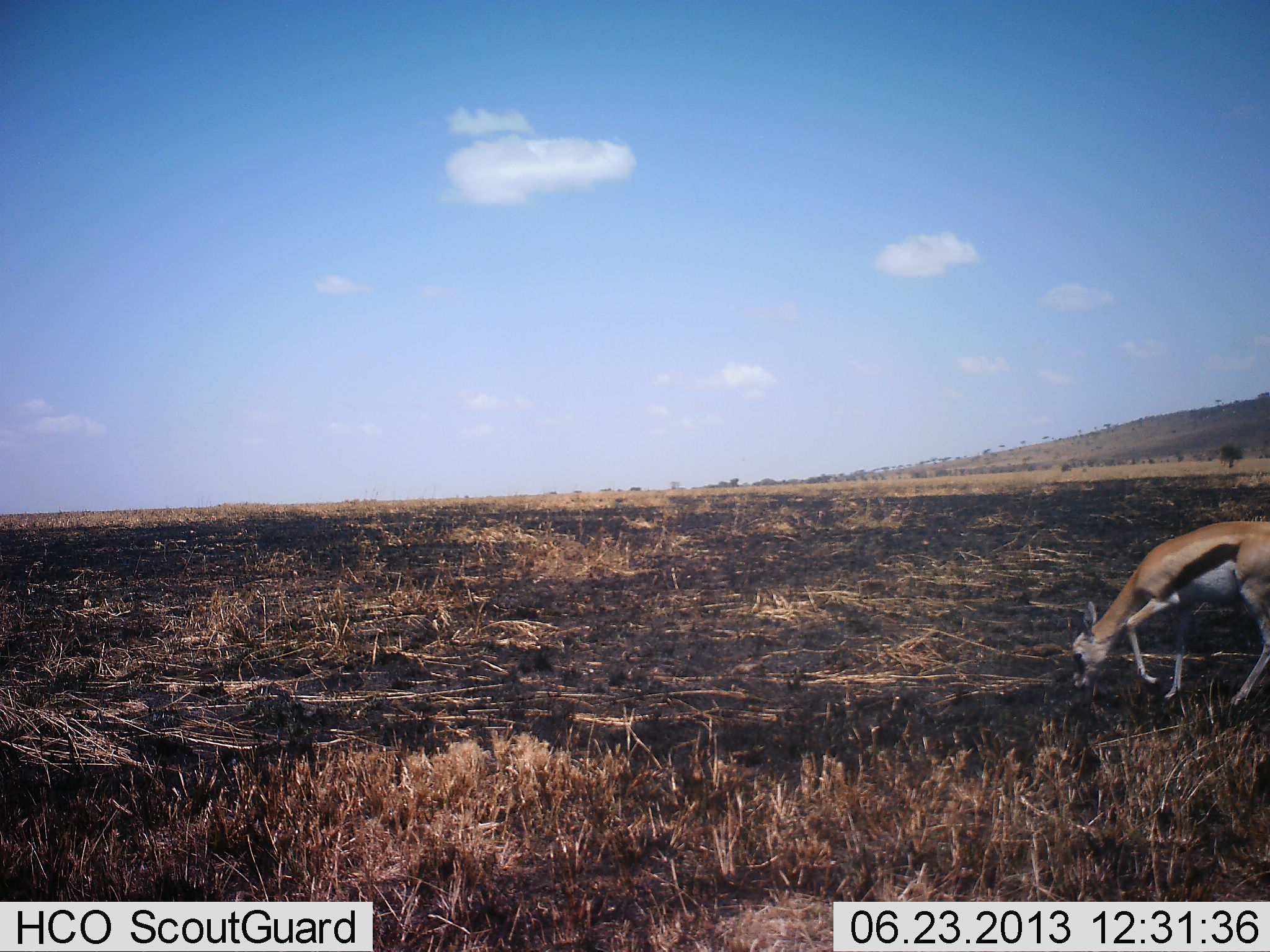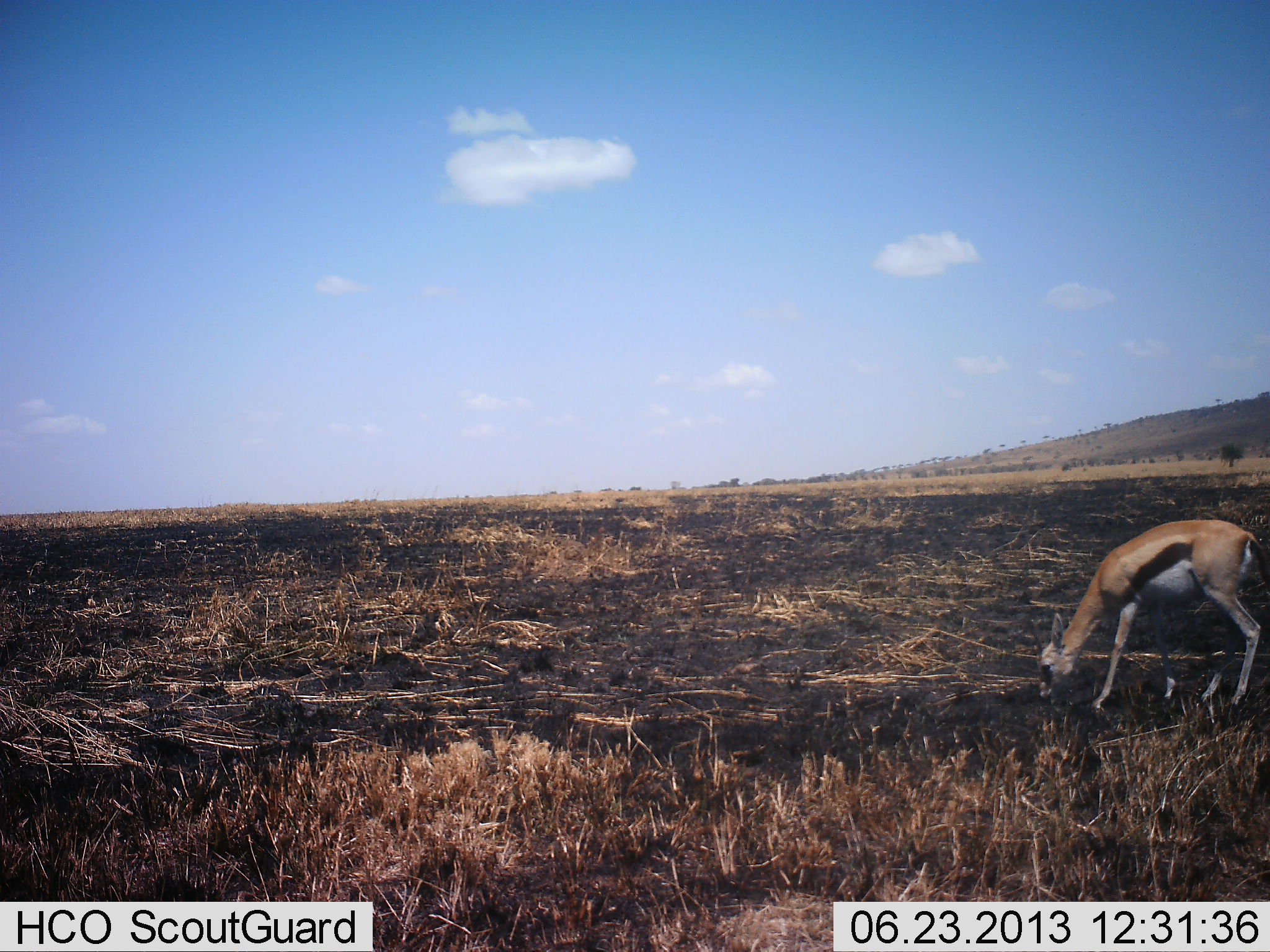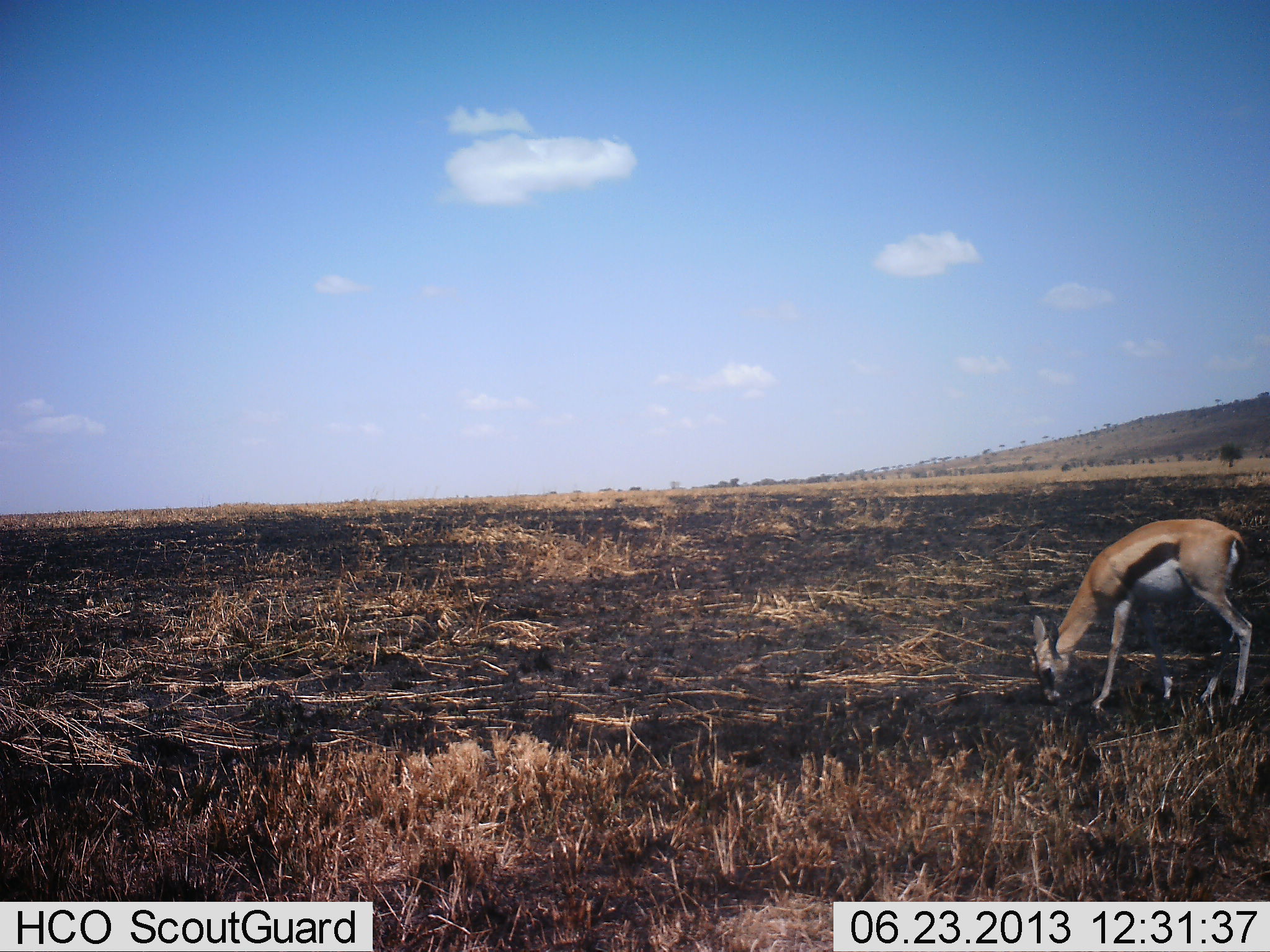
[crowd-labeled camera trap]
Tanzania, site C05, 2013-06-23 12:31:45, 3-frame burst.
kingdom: Animalia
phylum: Chordata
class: Mammalia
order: Artiodactyla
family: Bovidae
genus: Eudorcas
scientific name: Eudorcas thomsonii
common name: thomson's gazelle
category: gazellethomsons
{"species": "gazellethomsons (thomson's gazelle) (Eudorcas thomsonii)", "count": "1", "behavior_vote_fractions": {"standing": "10%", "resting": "0%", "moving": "20%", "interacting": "0%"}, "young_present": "0%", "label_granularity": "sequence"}